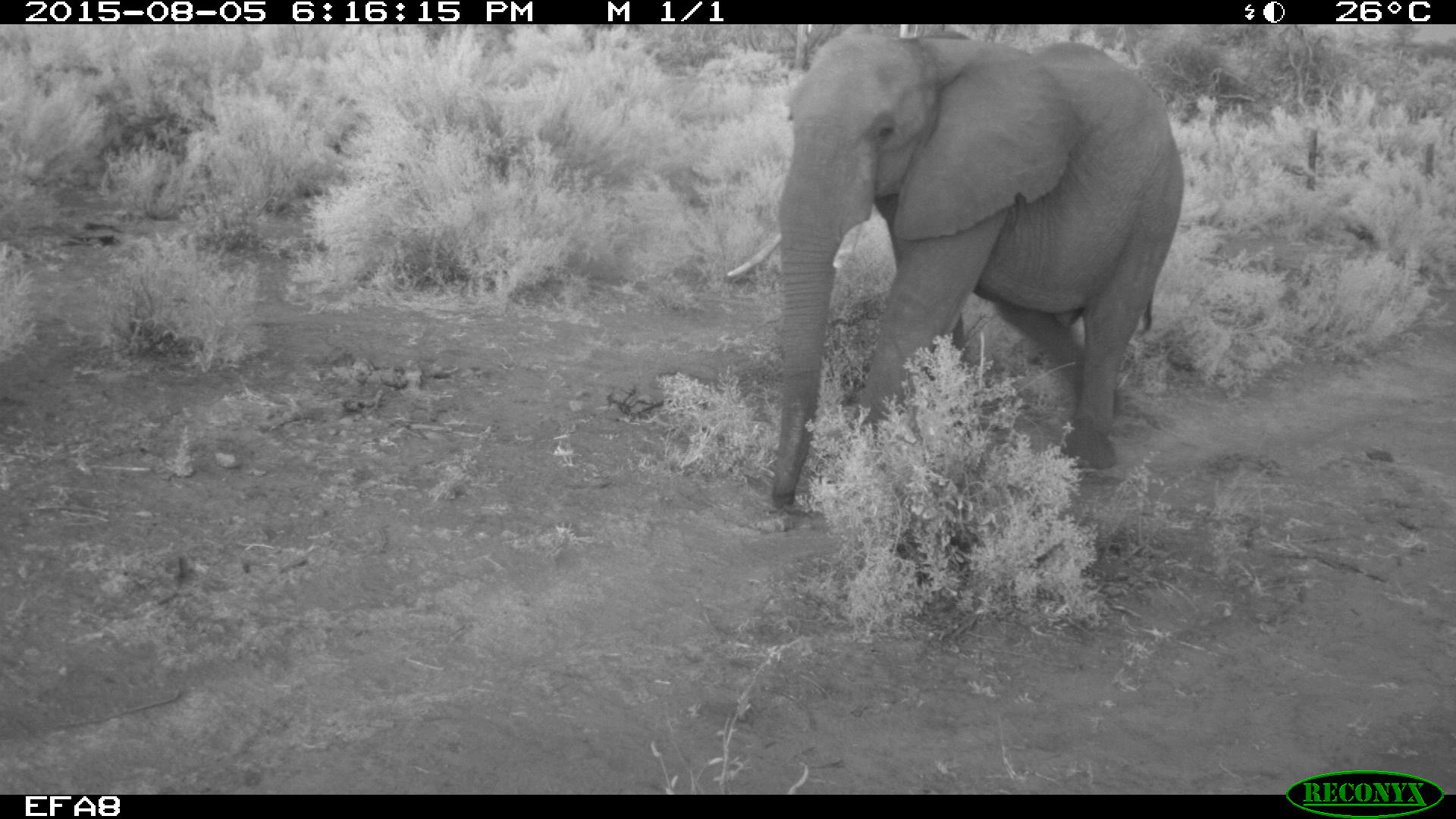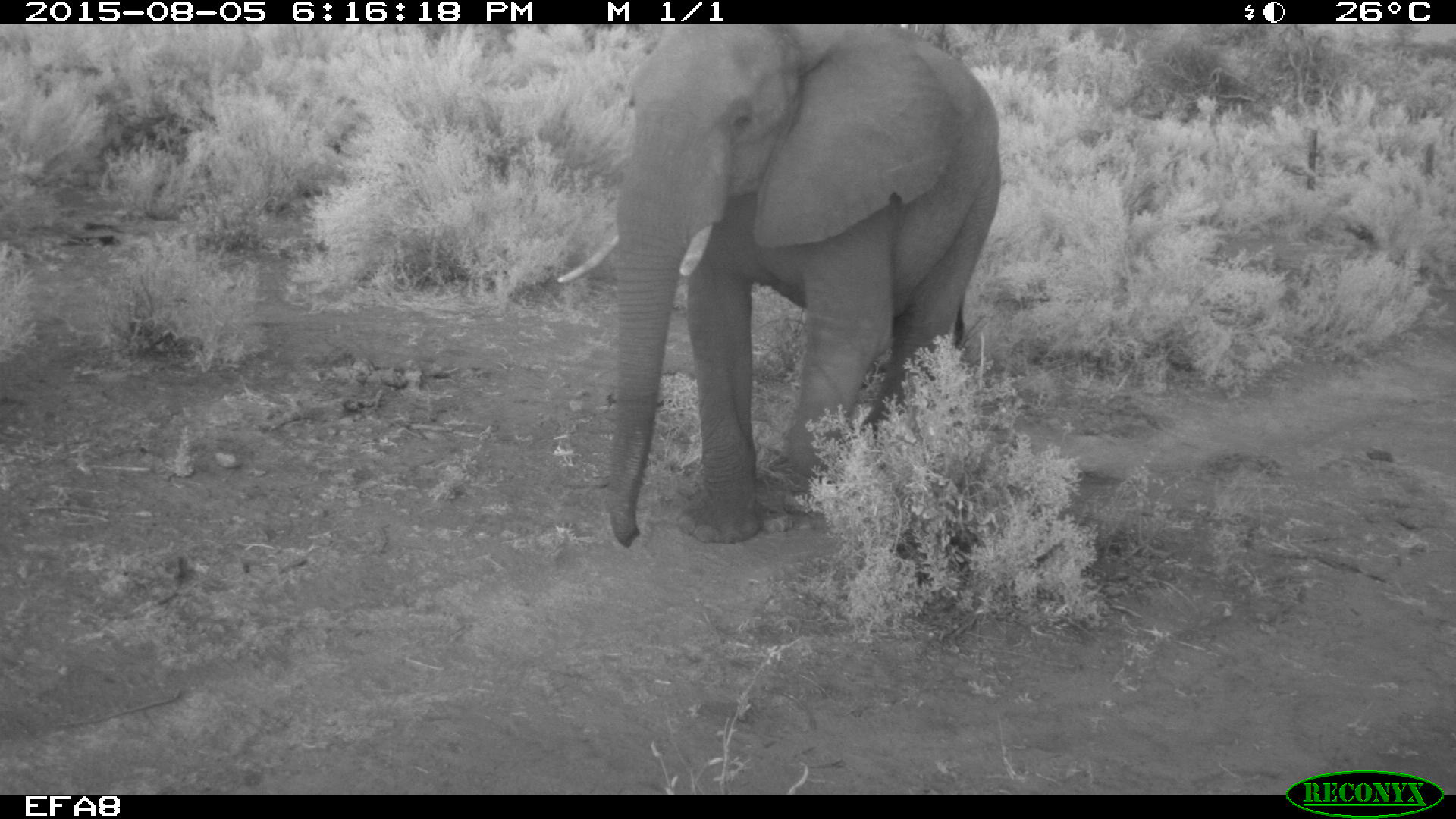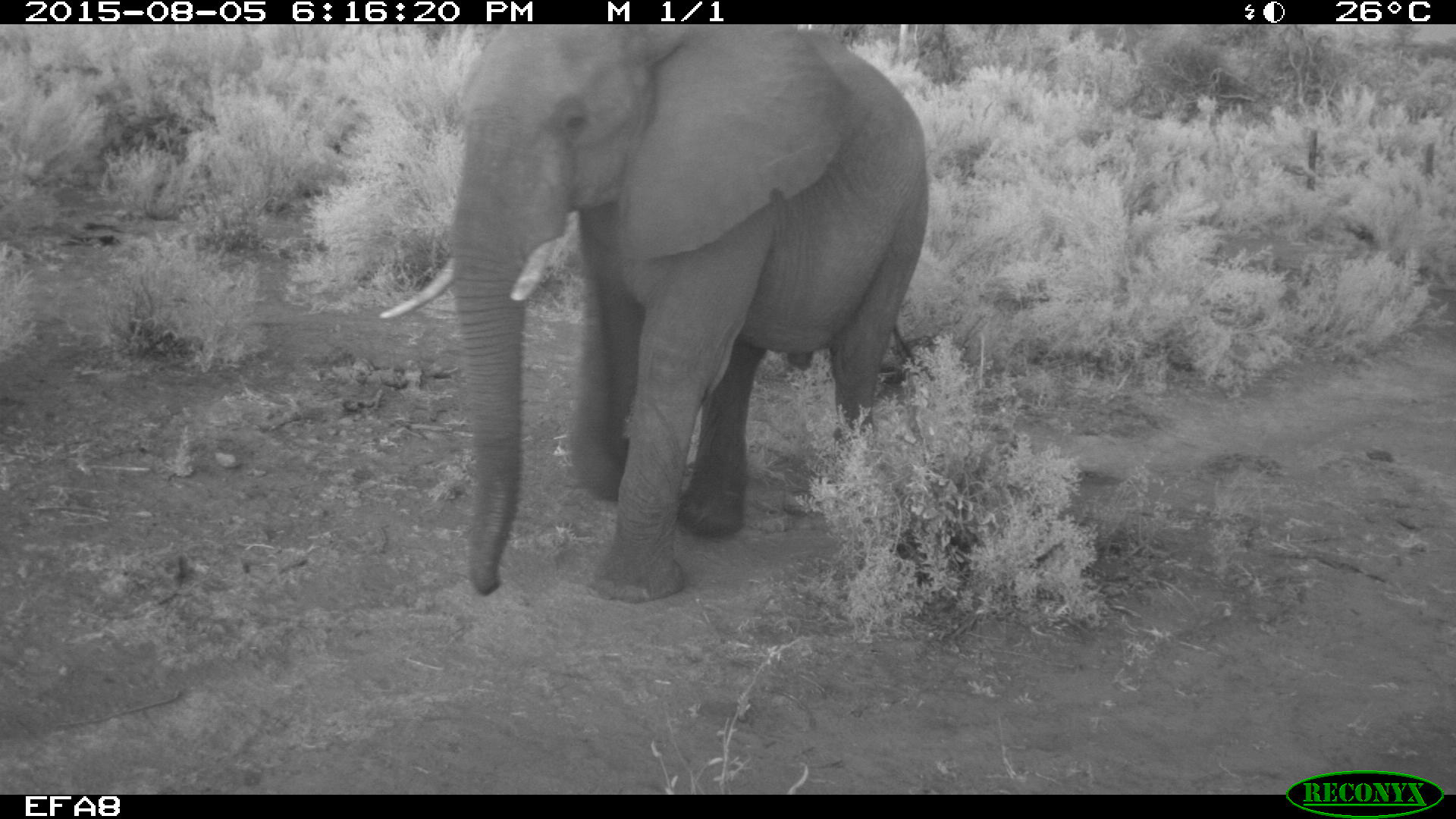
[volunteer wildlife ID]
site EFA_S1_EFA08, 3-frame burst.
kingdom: Animalia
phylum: Chordata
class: Mammalia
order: Proboscidea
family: Elephantidae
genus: Loxodonta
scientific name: Loxodonta africana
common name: african bush elephant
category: elephant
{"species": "elephant (african bush elephant) (Loxodonta africana)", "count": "1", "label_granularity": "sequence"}